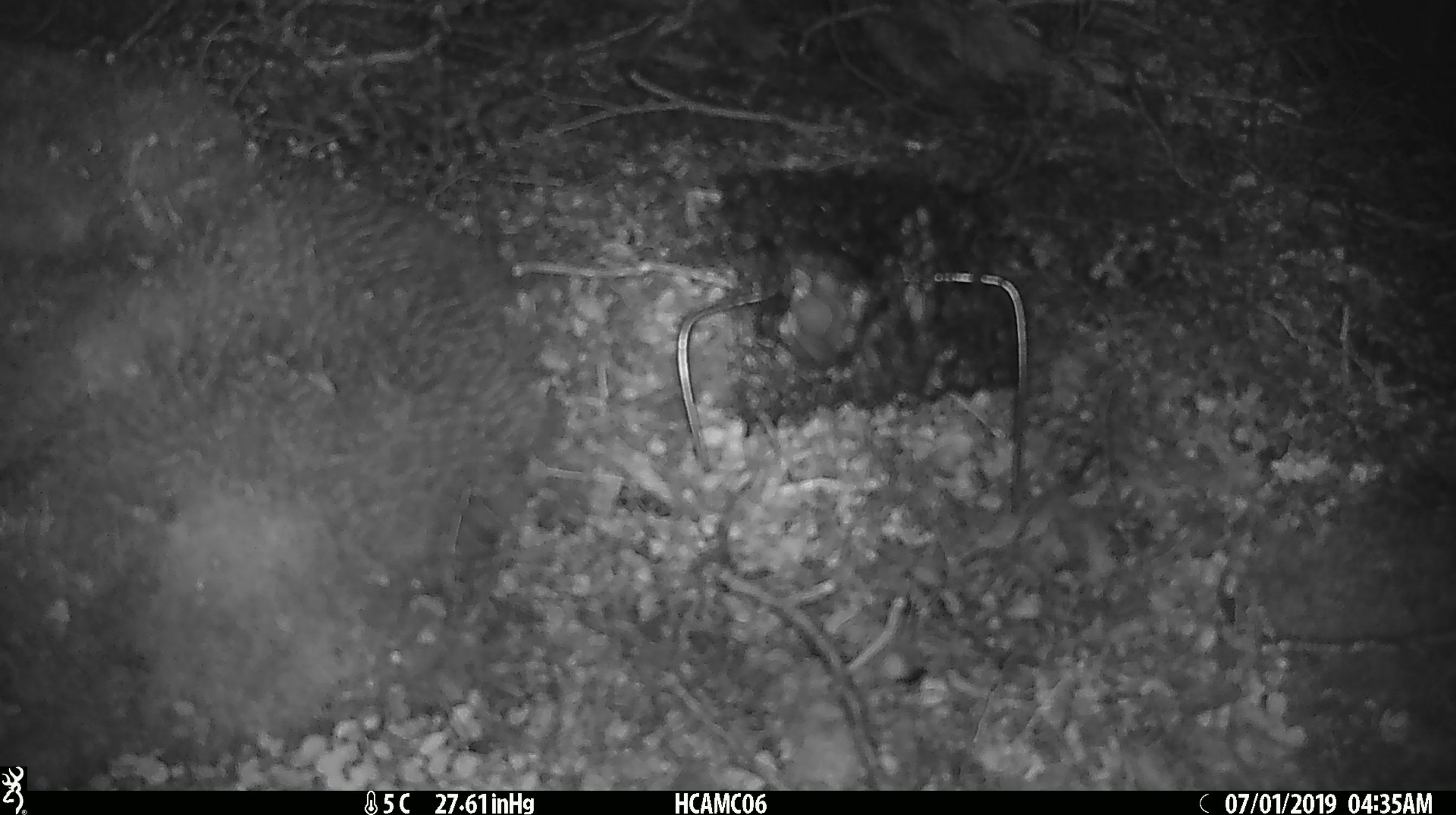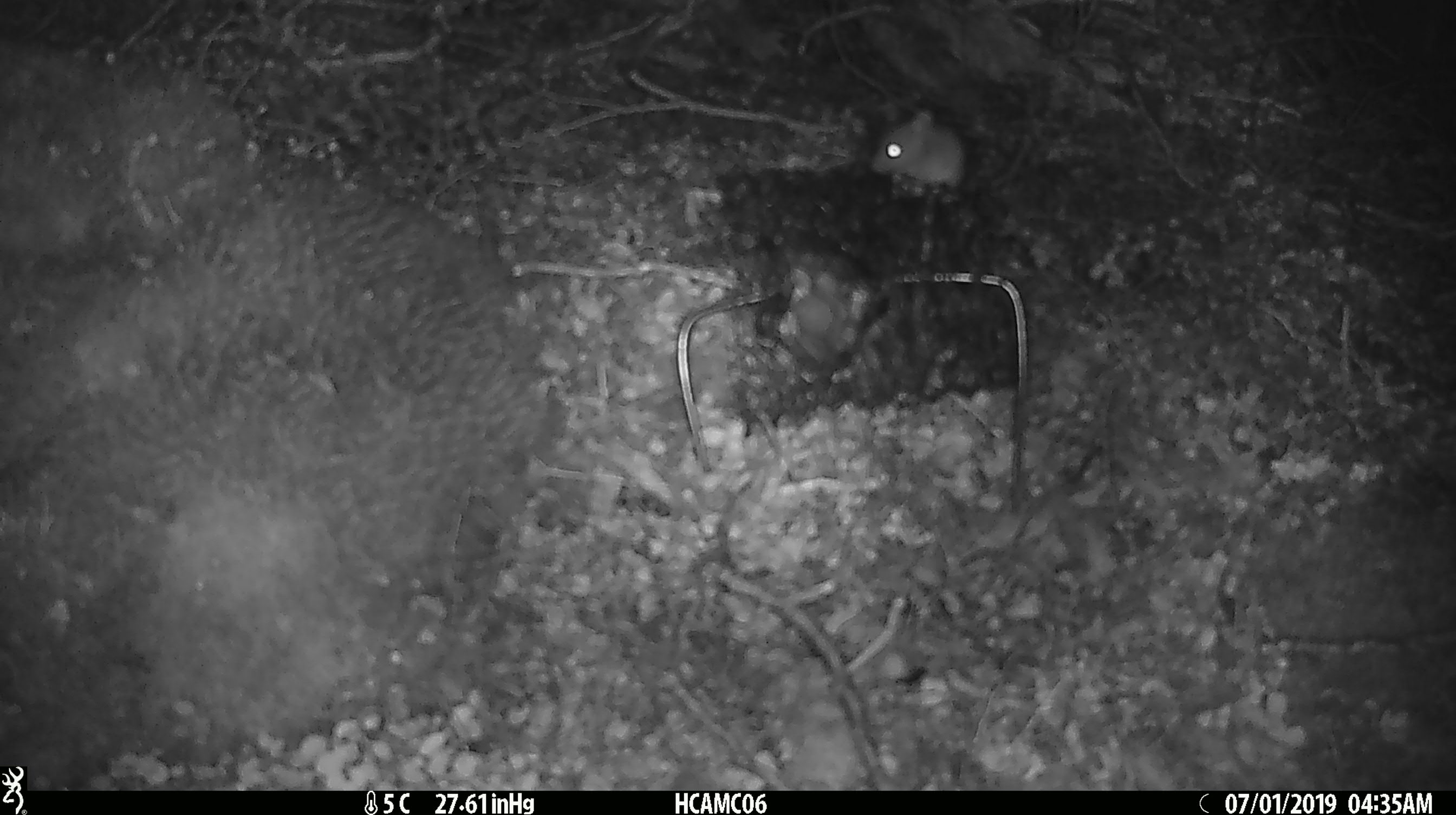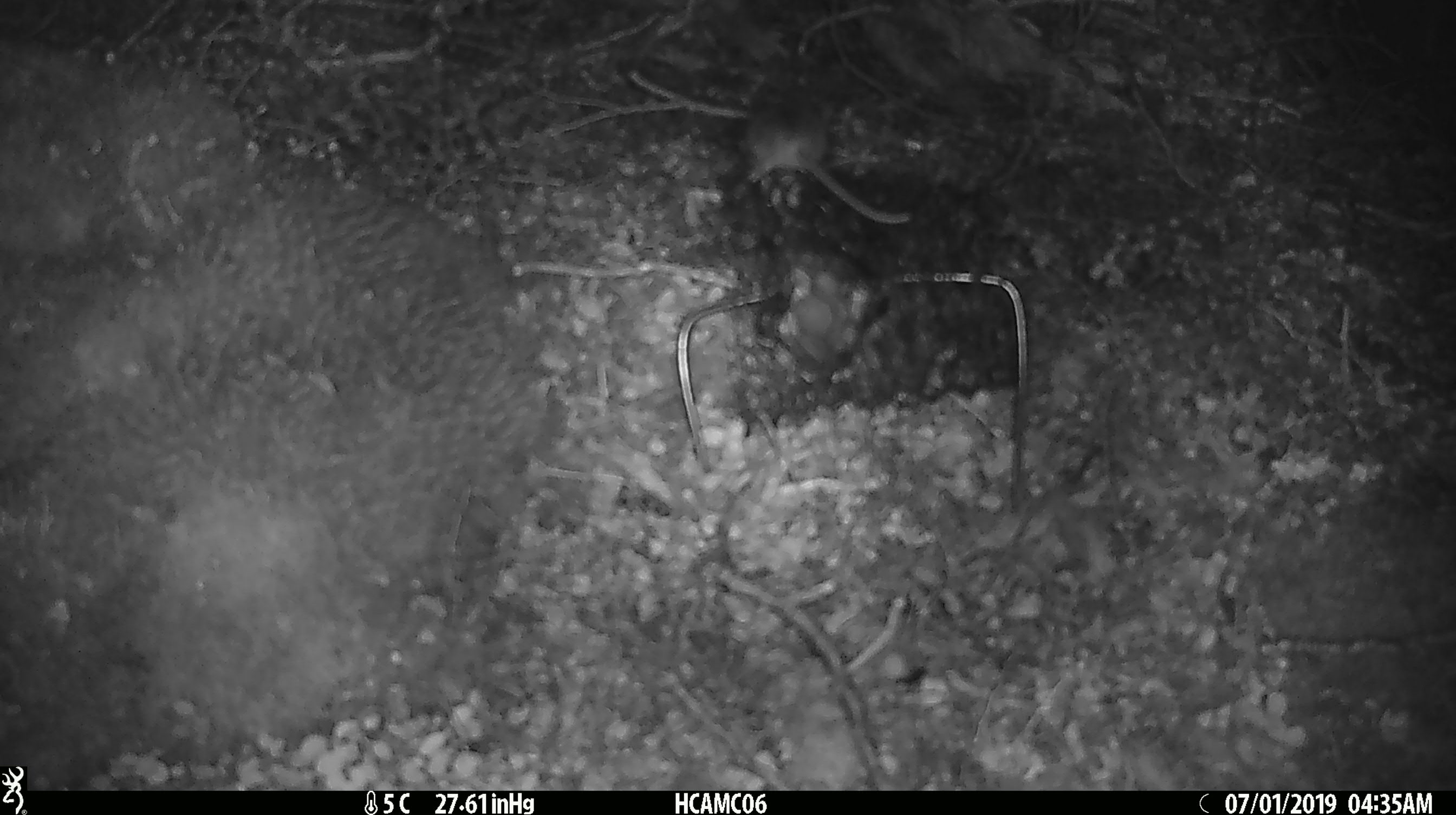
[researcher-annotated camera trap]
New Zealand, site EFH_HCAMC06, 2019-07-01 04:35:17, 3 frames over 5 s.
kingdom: Animalia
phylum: Chordata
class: Mammalia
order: Rodentia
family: Muridae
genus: Mus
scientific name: Mus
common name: mouse